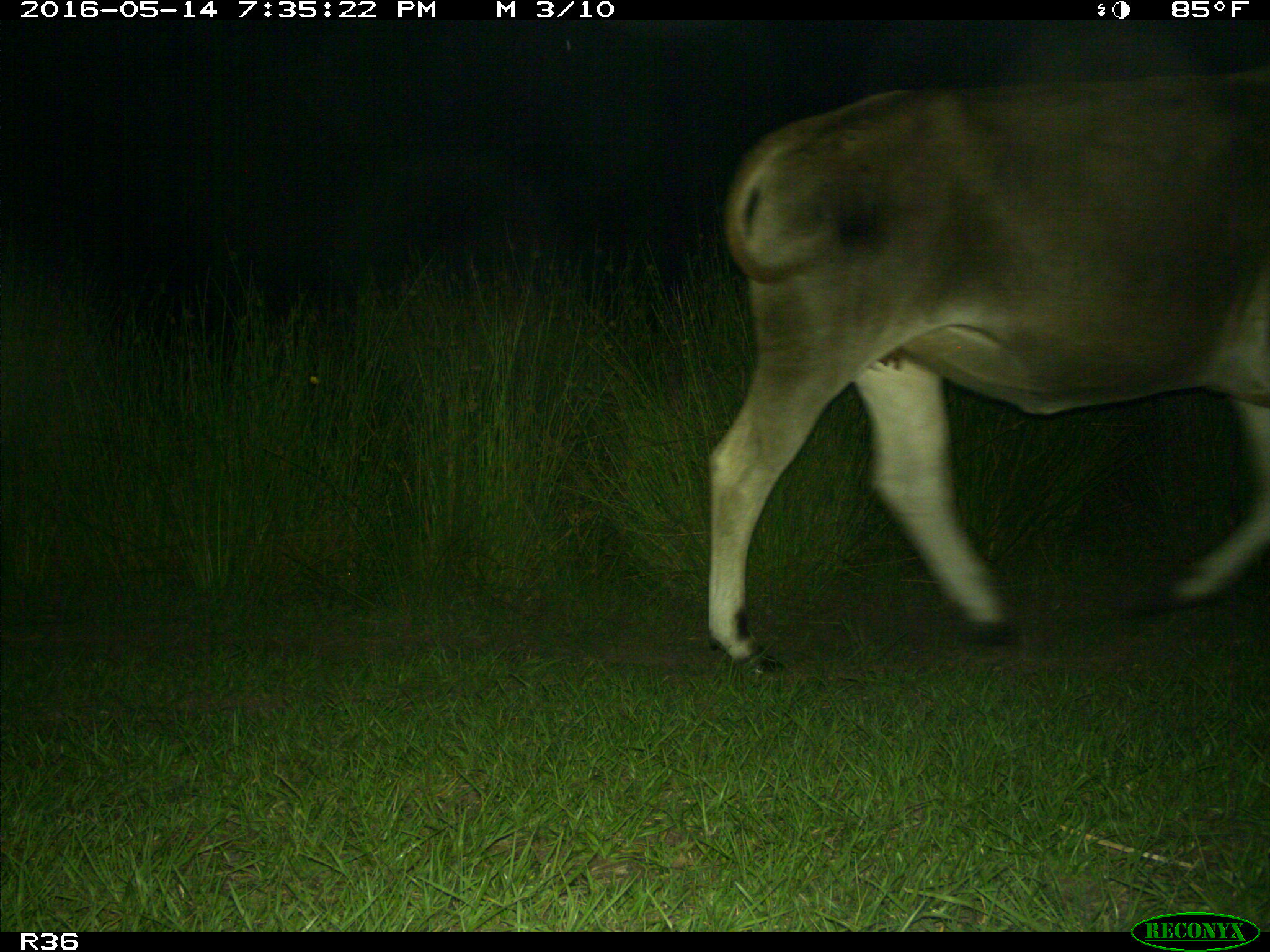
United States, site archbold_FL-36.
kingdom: Animalia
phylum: Chordata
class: Mammalia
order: Artiodactyla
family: Bovidae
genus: Bos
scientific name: Bos taurus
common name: domestic cow